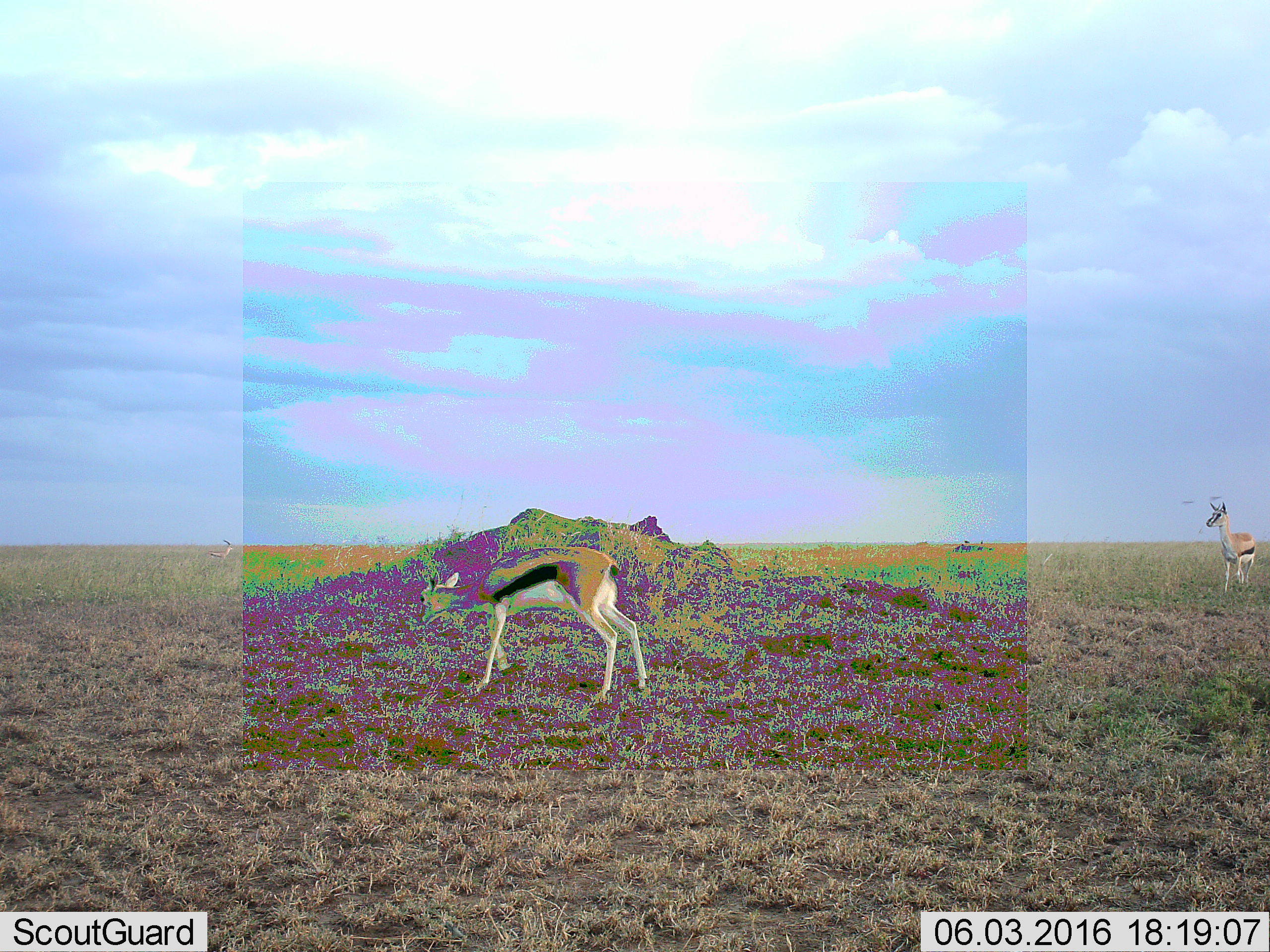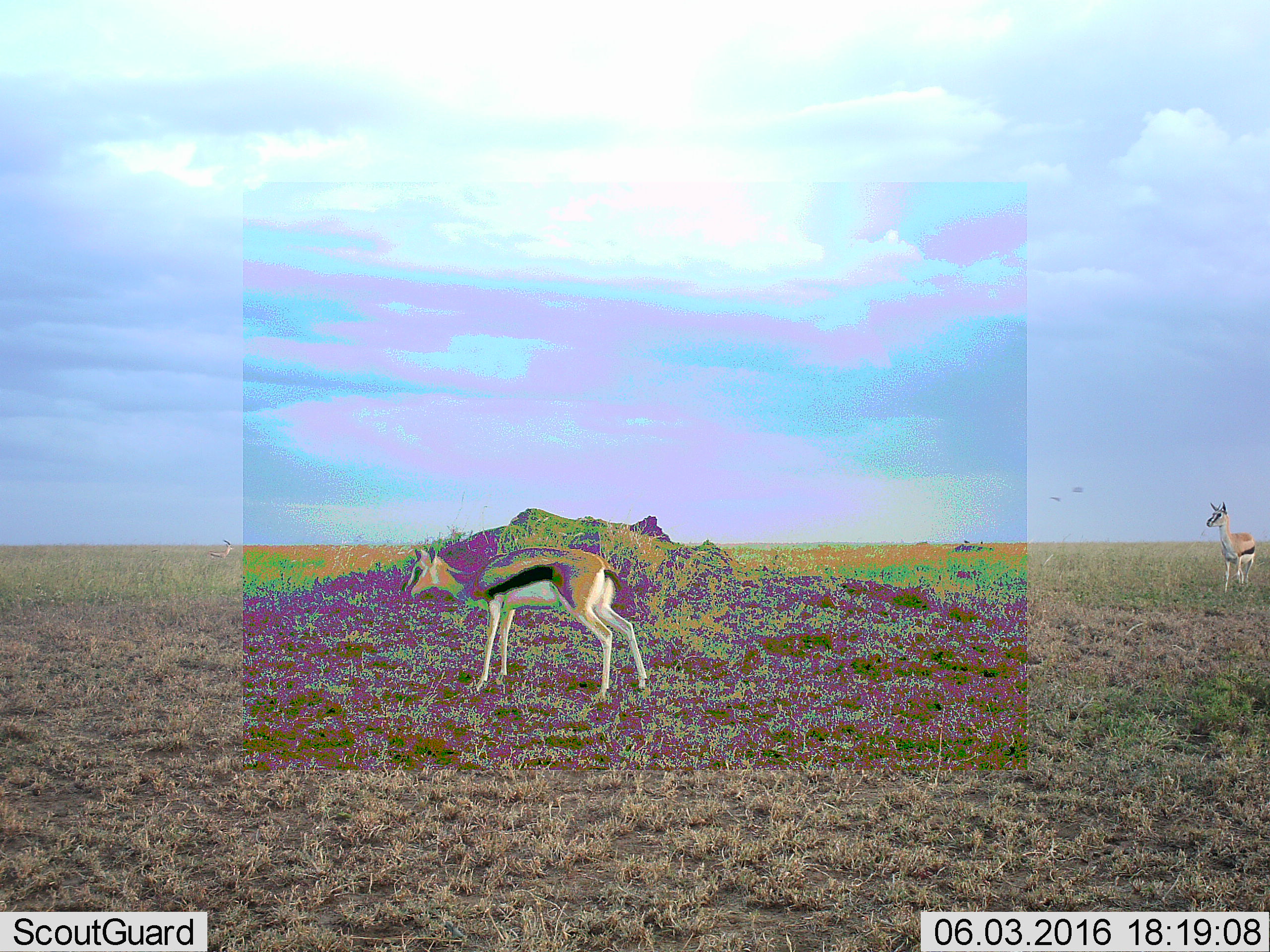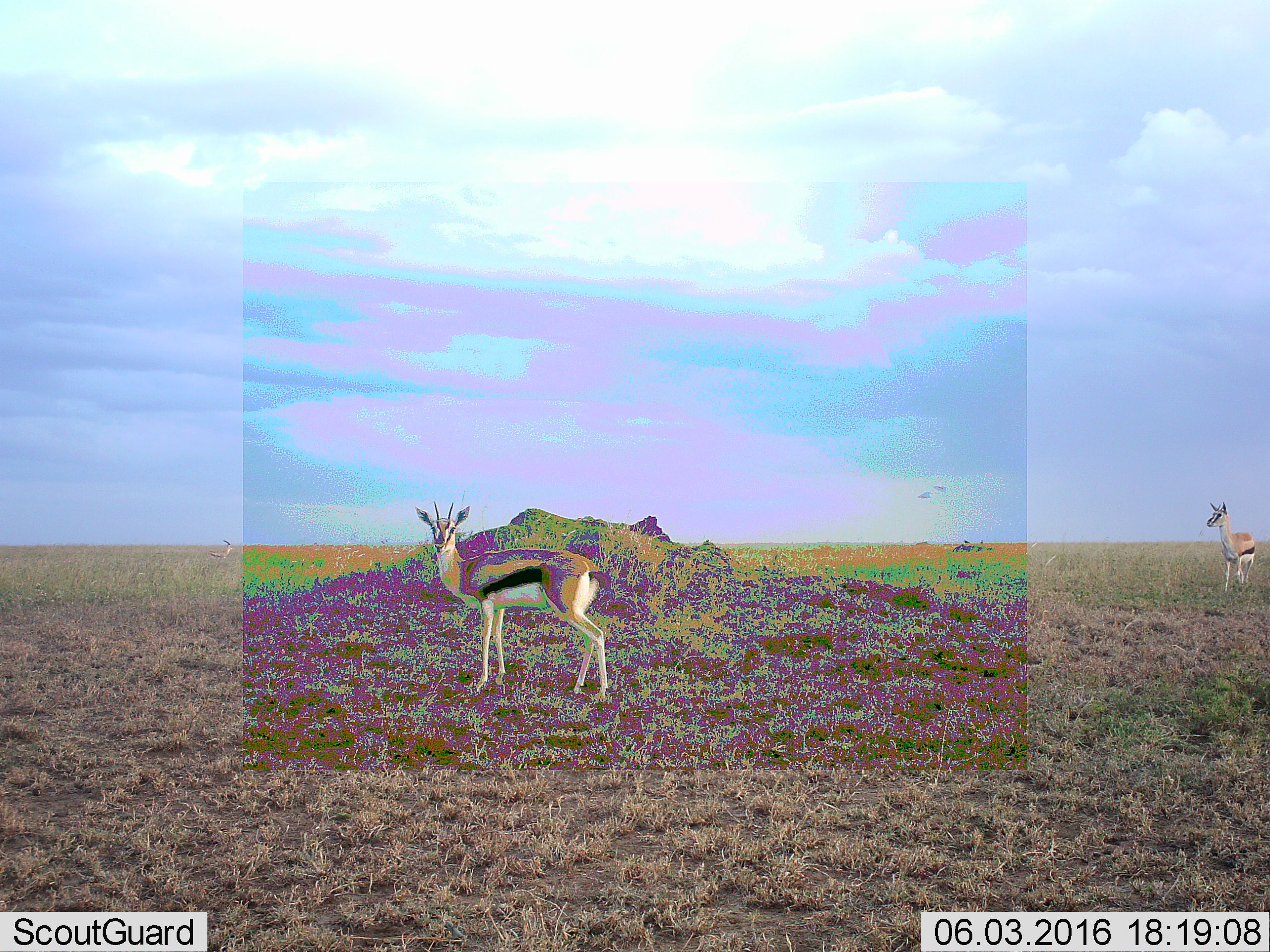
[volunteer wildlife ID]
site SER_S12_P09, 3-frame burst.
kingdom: Animalia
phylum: Chordata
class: Mammalia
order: Artiodactyla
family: Bovidae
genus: Eudorcas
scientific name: Eudorcas thomsonii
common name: thomson's gazelle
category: gazellethomsons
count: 3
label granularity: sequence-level